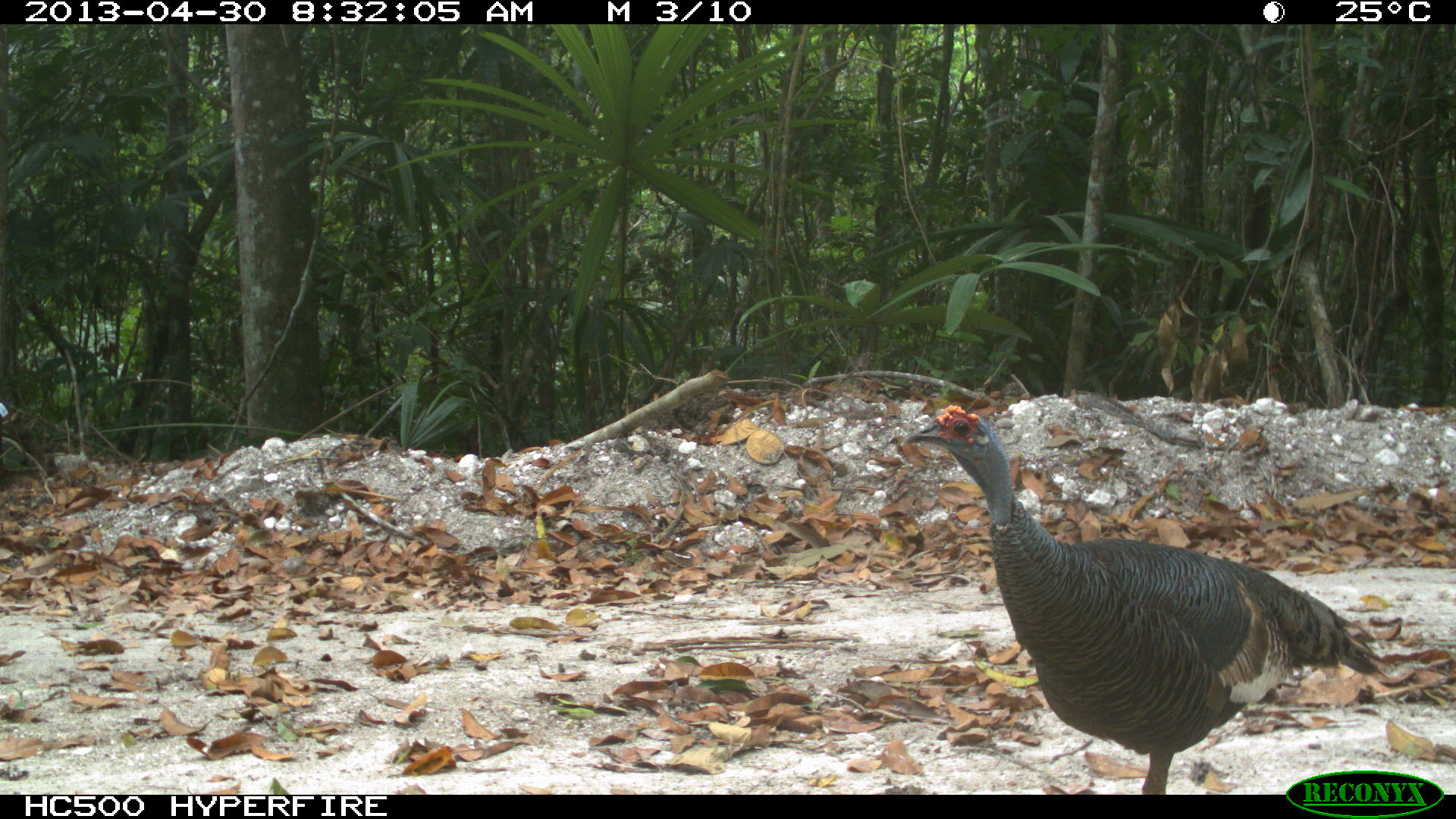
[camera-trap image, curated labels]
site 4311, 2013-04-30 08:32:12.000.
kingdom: Animalia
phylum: Chordata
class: Aves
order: Galliformes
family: Phasianidae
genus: Meleagris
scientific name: Meleagris ocellata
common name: ocellated turkey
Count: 1.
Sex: female.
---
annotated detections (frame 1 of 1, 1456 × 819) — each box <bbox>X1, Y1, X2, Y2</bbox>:
meleagris ocellata: <bbox>900, 405, 1388, 795</bbox>